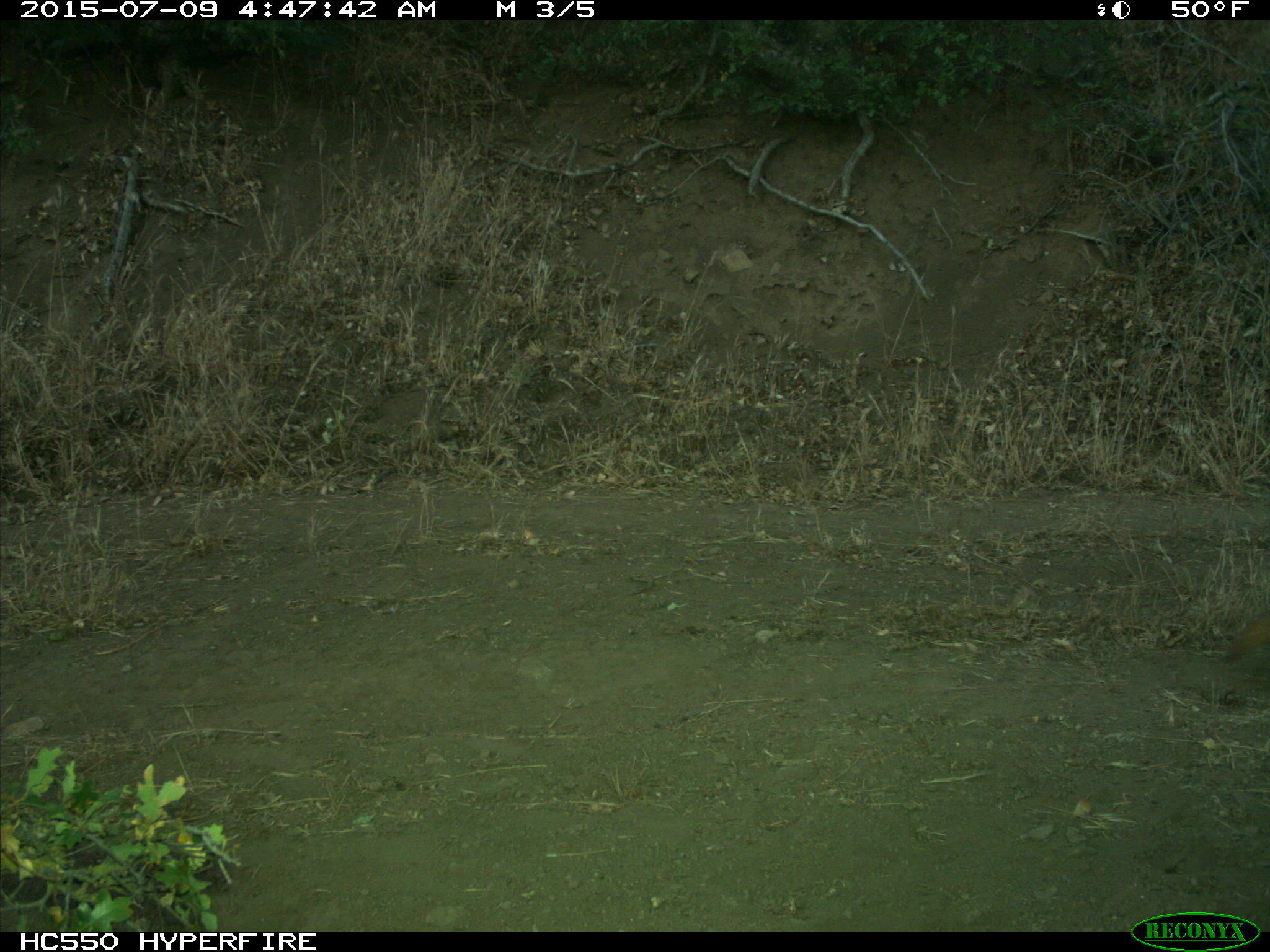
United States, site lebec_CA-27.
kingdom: Animalia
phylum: Chordata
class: Mammalia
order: Carnivora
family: Mustelidae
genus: Meles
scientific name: Meles meles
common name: european badger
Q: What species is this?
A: Meles meles (european badger).